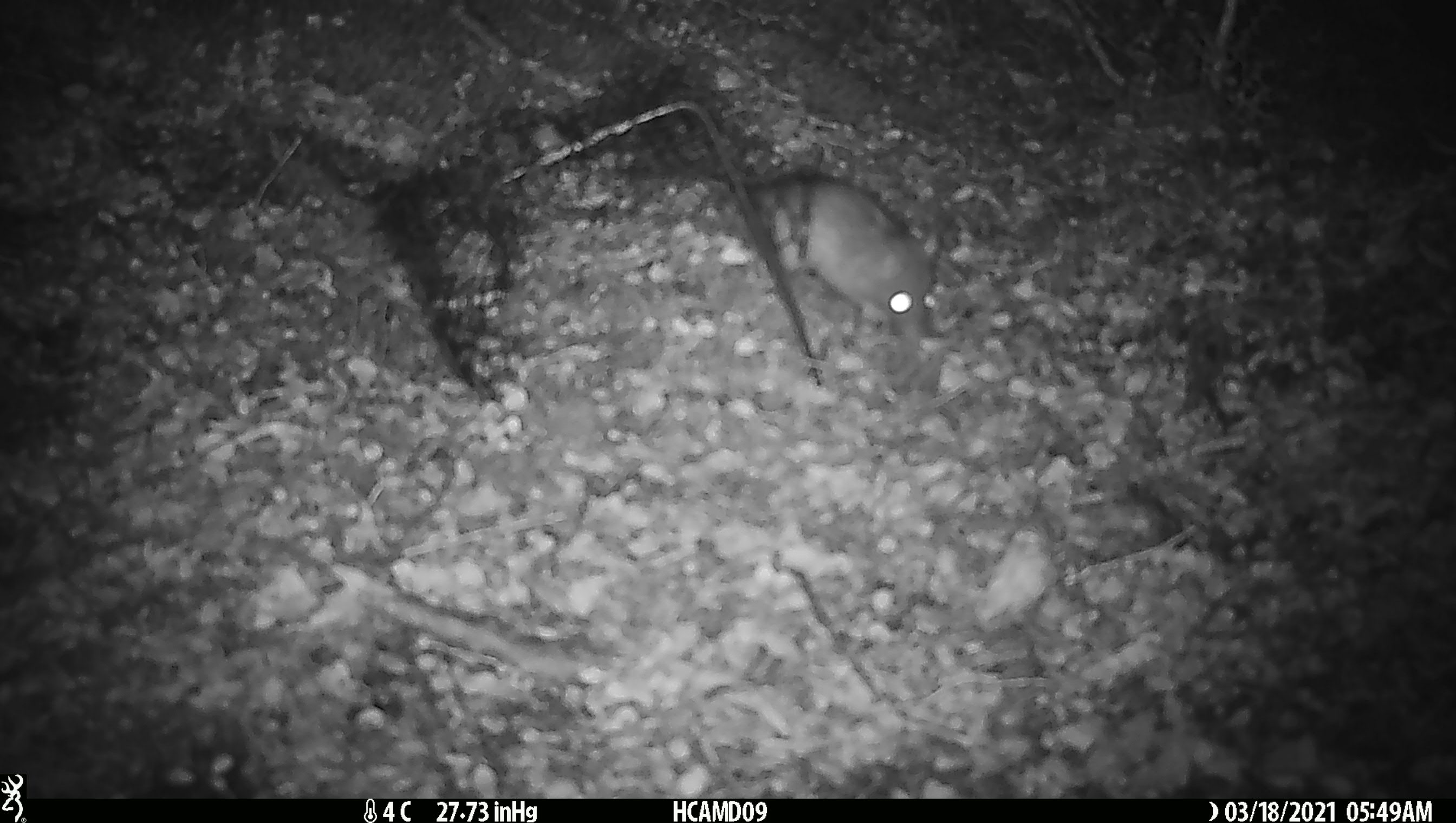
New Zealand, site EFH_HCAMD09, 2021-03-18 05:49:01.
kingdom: Animalia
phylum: Chordata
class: Mammalia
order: Rodentia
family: Muridae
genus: Rattus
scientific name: Rattus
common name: rat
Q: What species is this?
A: Rat (Rattus).